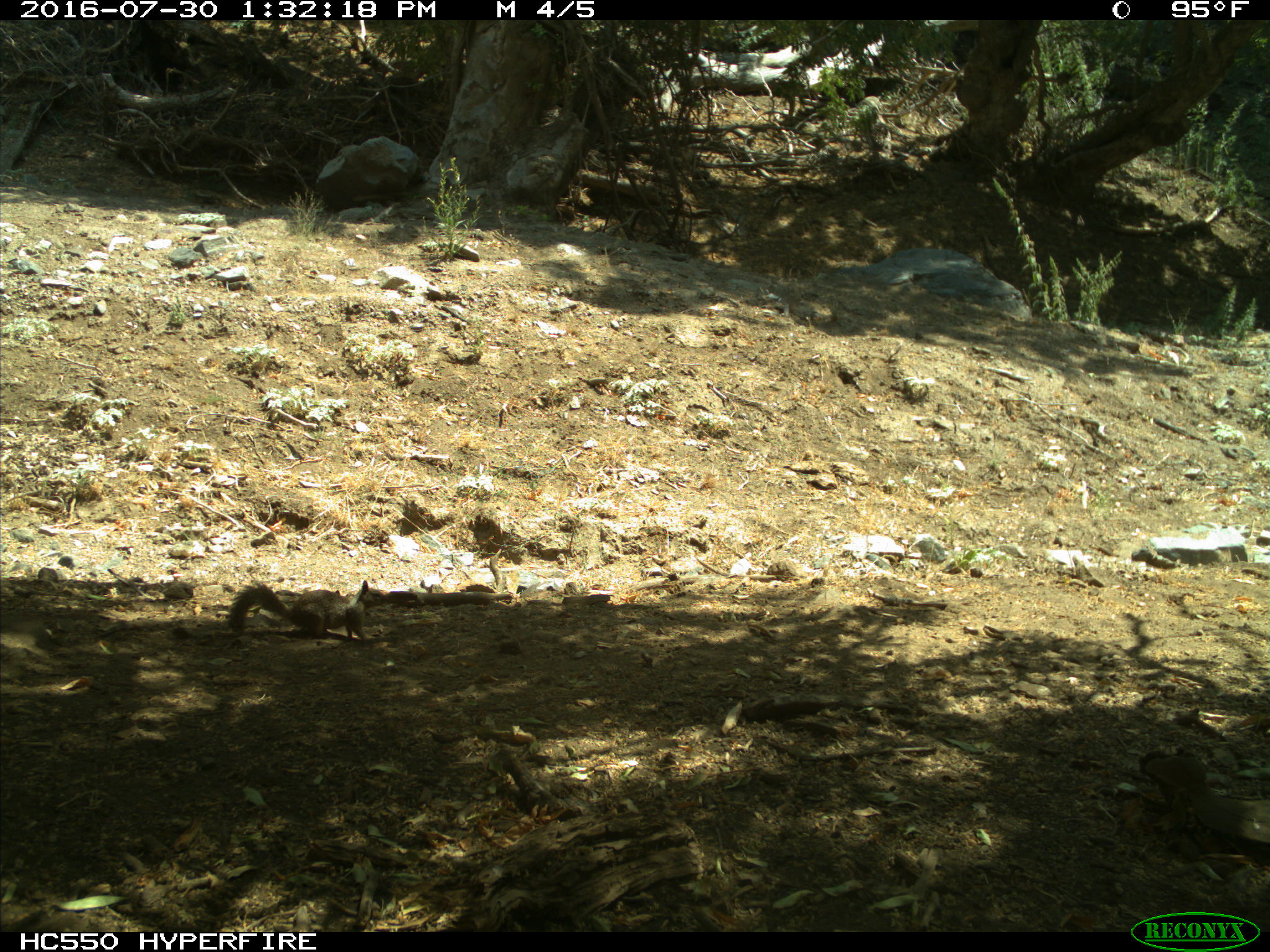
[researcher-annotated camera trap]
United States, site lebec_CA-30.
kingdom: Animalia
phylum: Chordata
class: Mammalia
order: Rodentia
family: Sciuridae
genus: Otospermophilus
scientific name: Otospermophilus beecheyi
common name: california ground squirrel